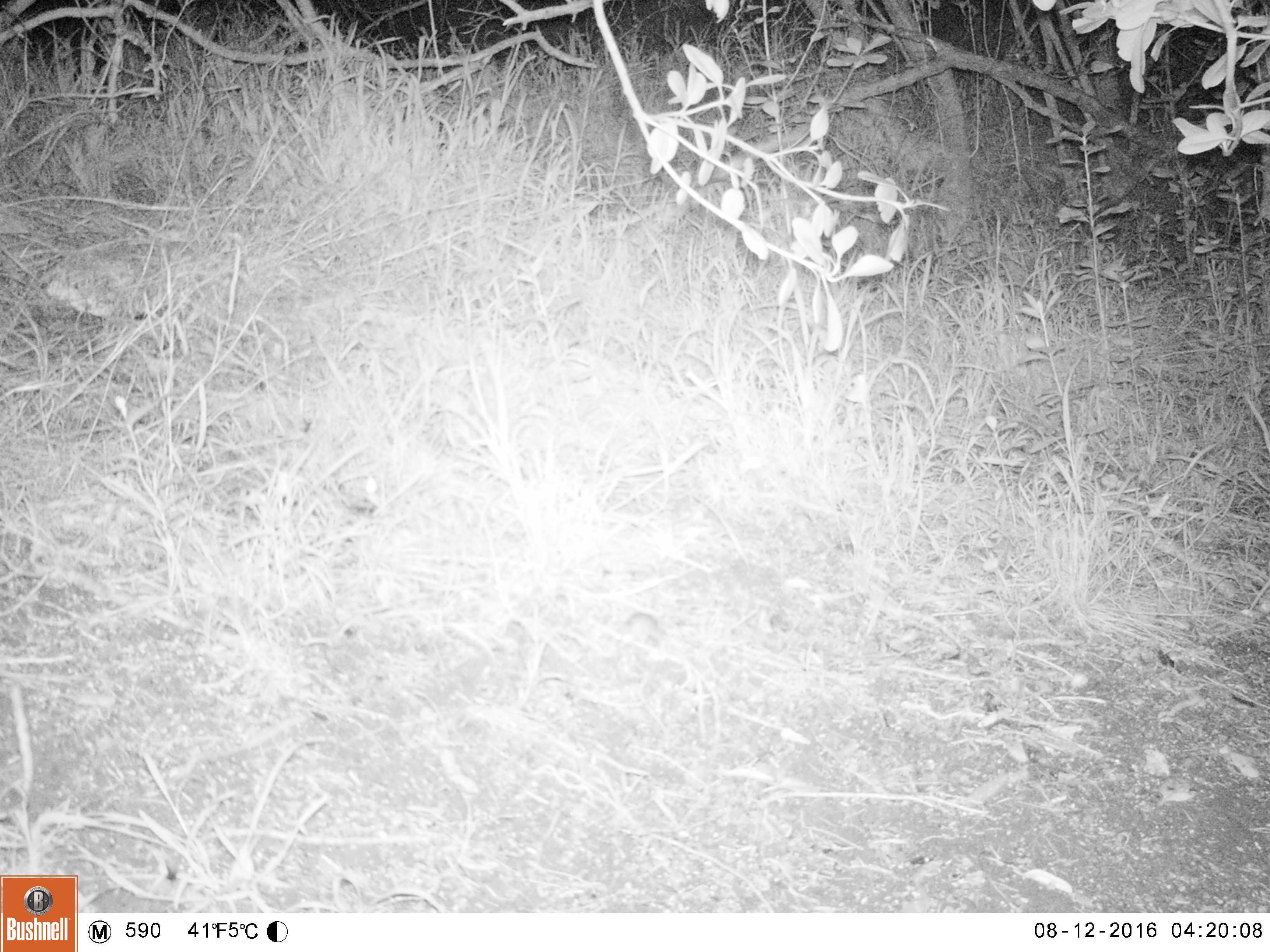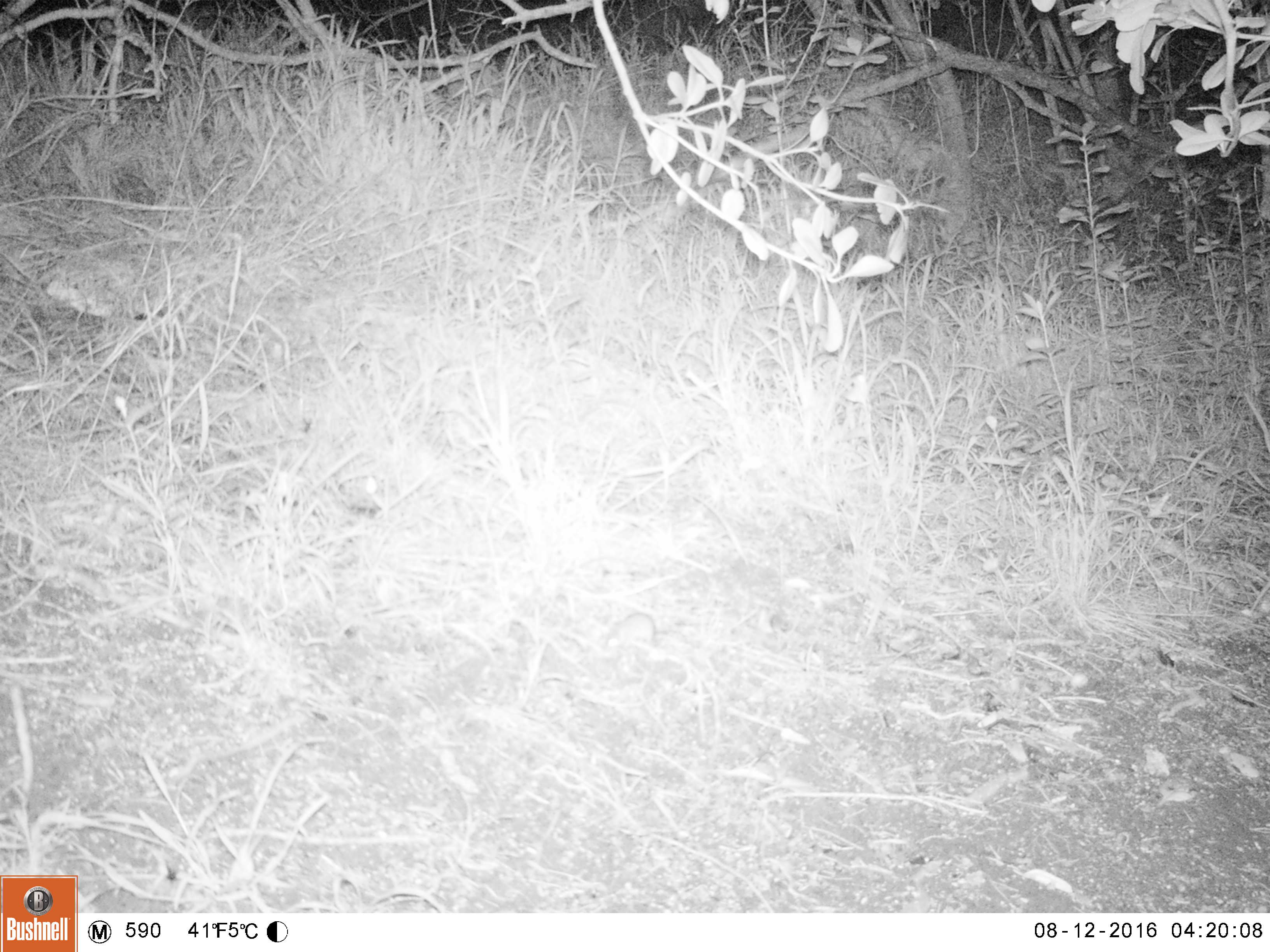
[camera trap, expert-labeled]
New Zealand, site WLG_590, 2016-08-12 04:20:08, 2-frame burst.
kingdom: Animalia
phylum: Chordata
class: Mammalia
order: Rodentia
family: Muridae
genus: Mus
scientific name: Mus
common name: mouse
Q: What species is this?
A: Mouse (Mus).